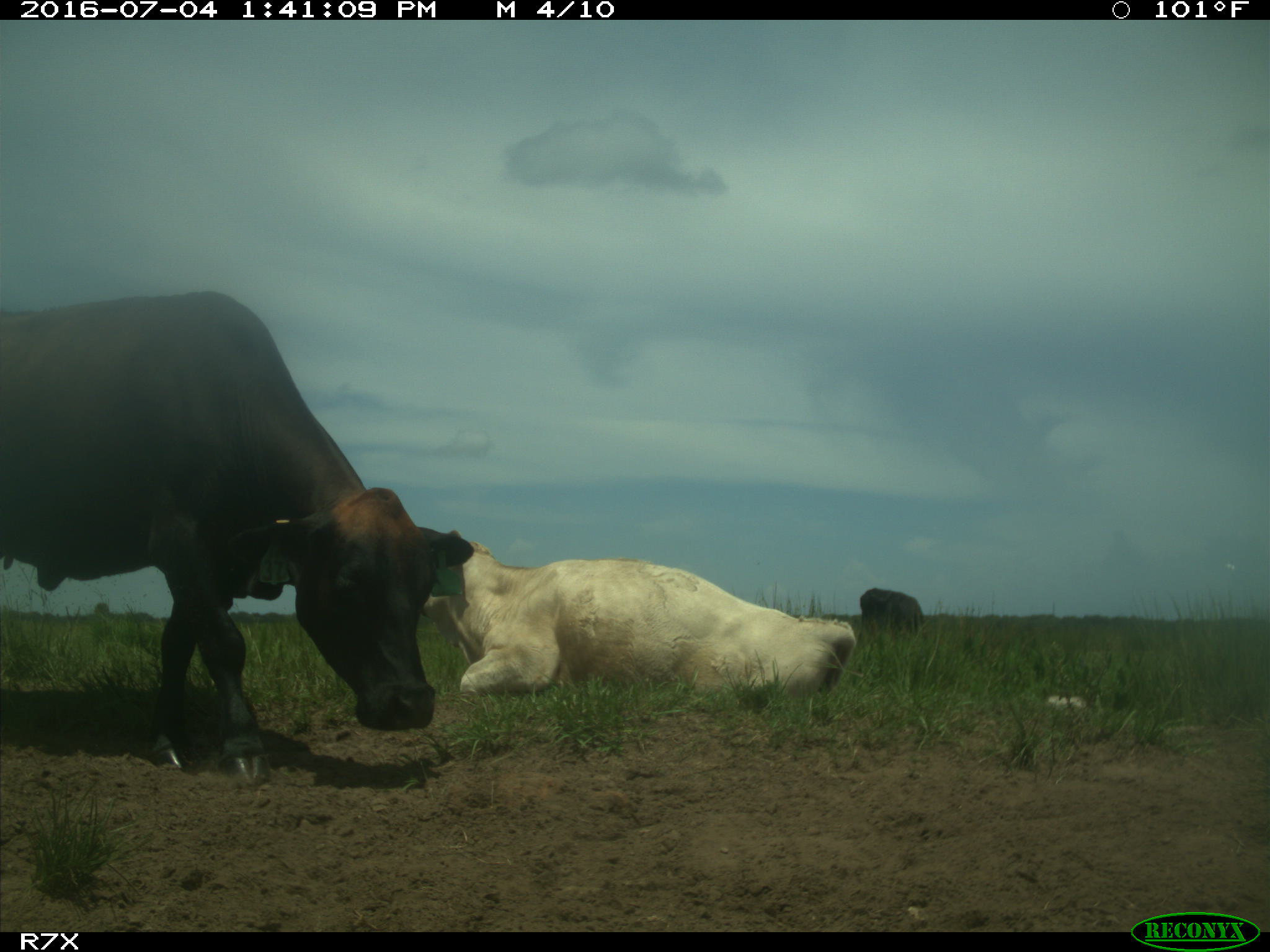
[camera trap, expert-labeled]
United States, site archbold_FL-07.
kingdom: Animalia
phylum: Chordata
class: Mammalia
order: Artiodactyla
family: Bovidae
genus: Bos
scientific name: Bos taurus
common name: domestic cow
Bos taurus (domestic cow).